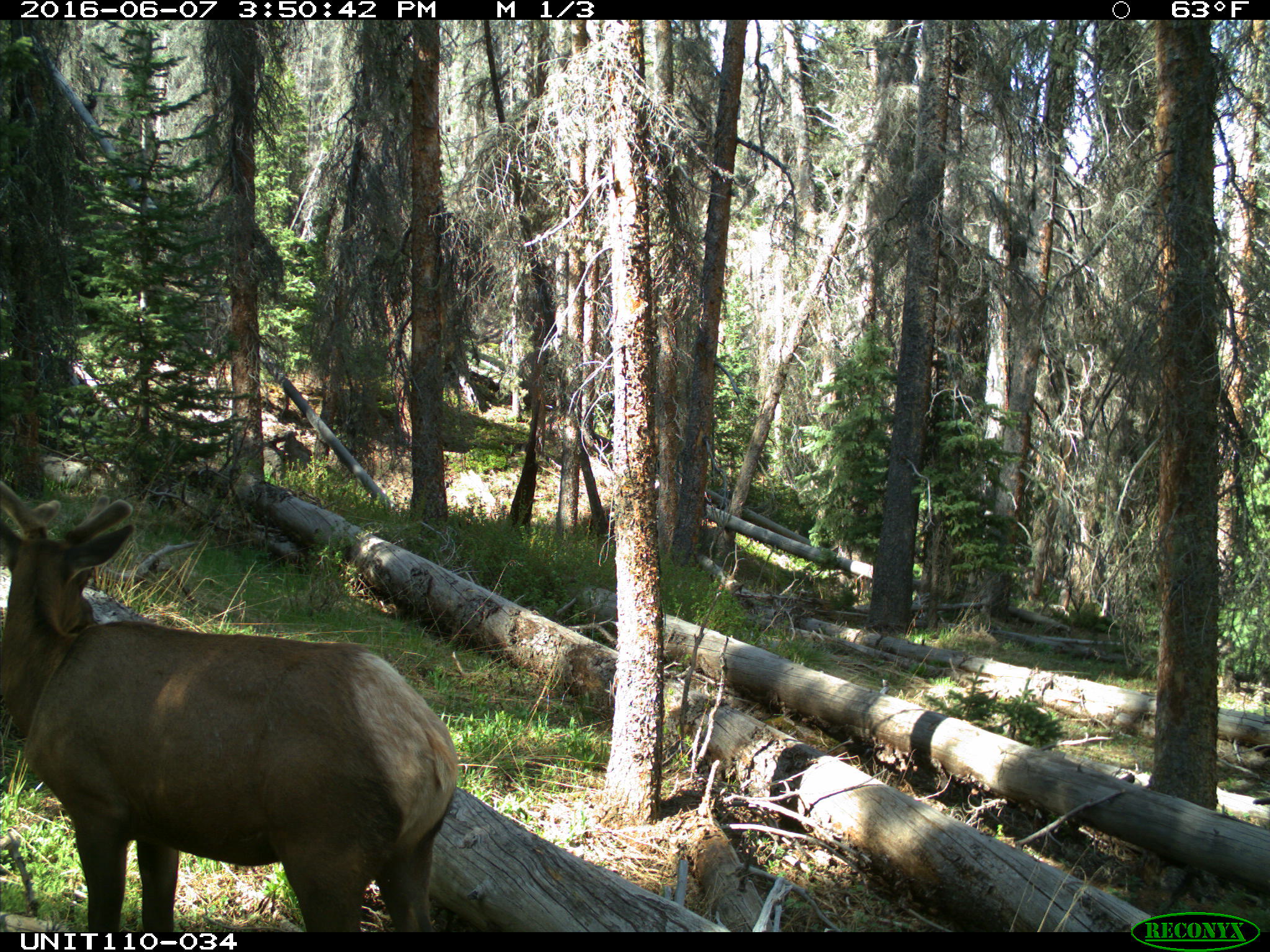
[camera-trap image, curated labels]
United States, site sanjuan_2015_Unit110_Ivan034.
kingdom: Animalia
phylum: Chordata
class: Mammalia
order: Artiodactyla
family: Cervidae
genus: Cervus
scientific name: Cervus elaphus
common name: red deer